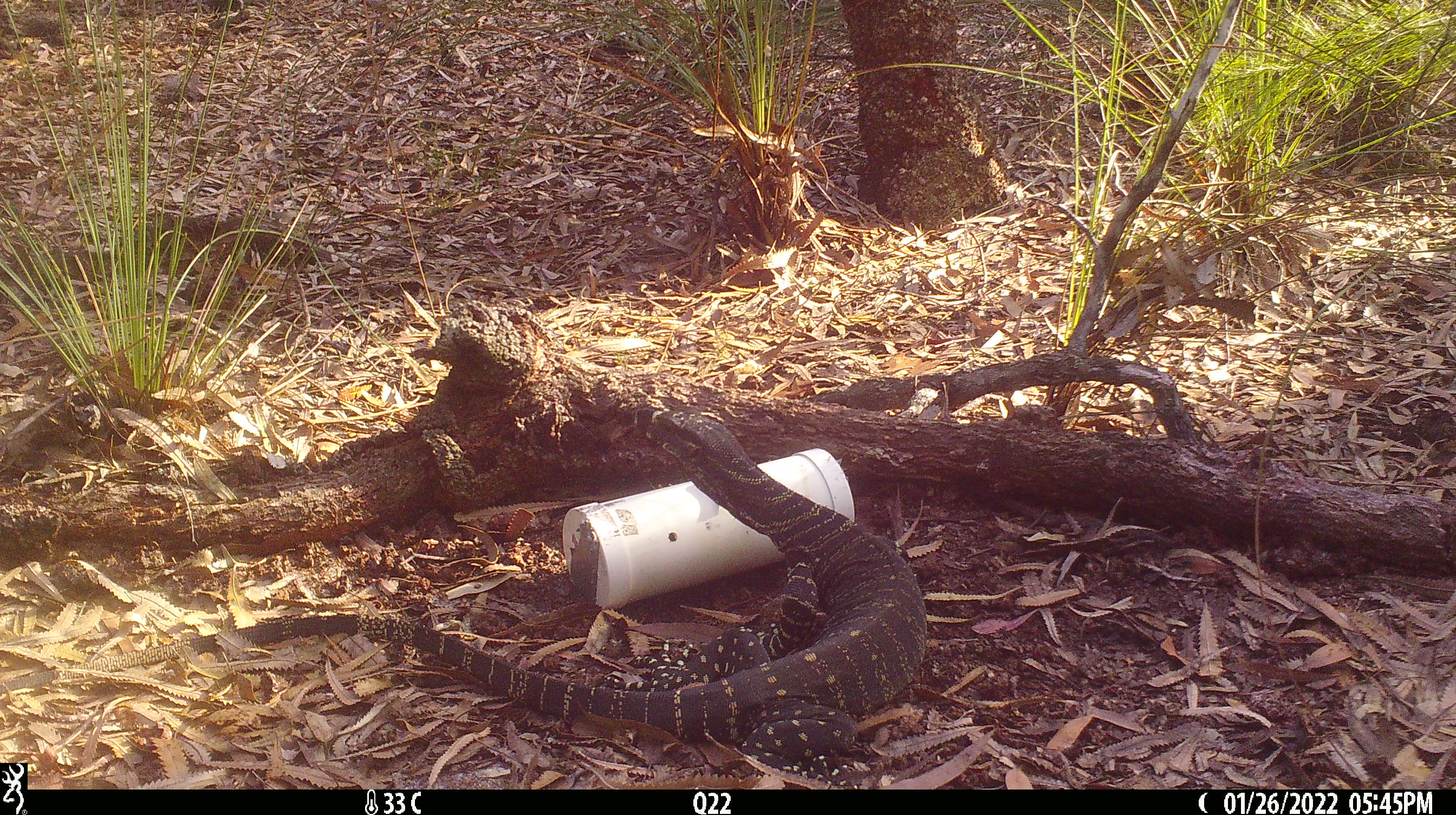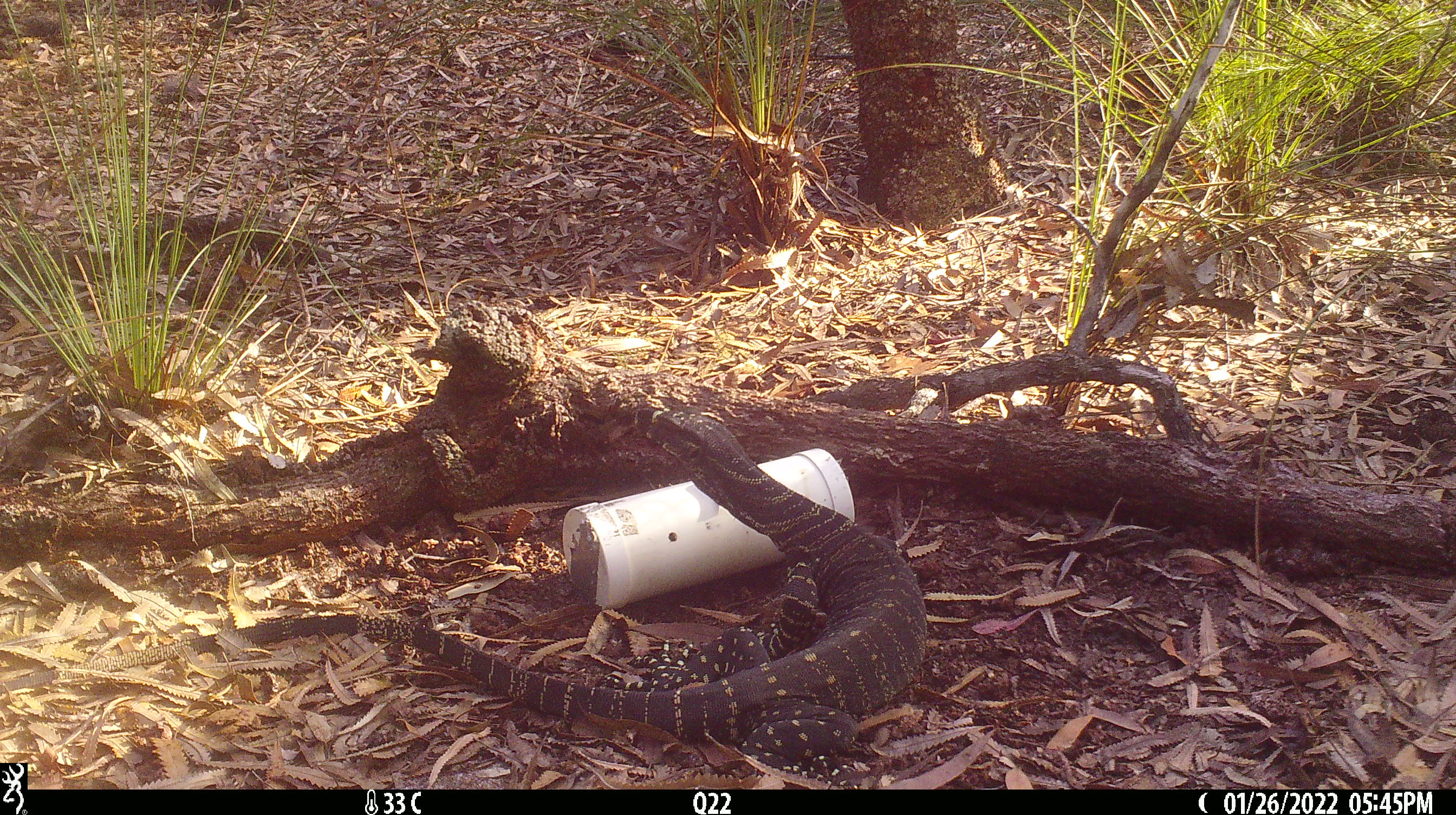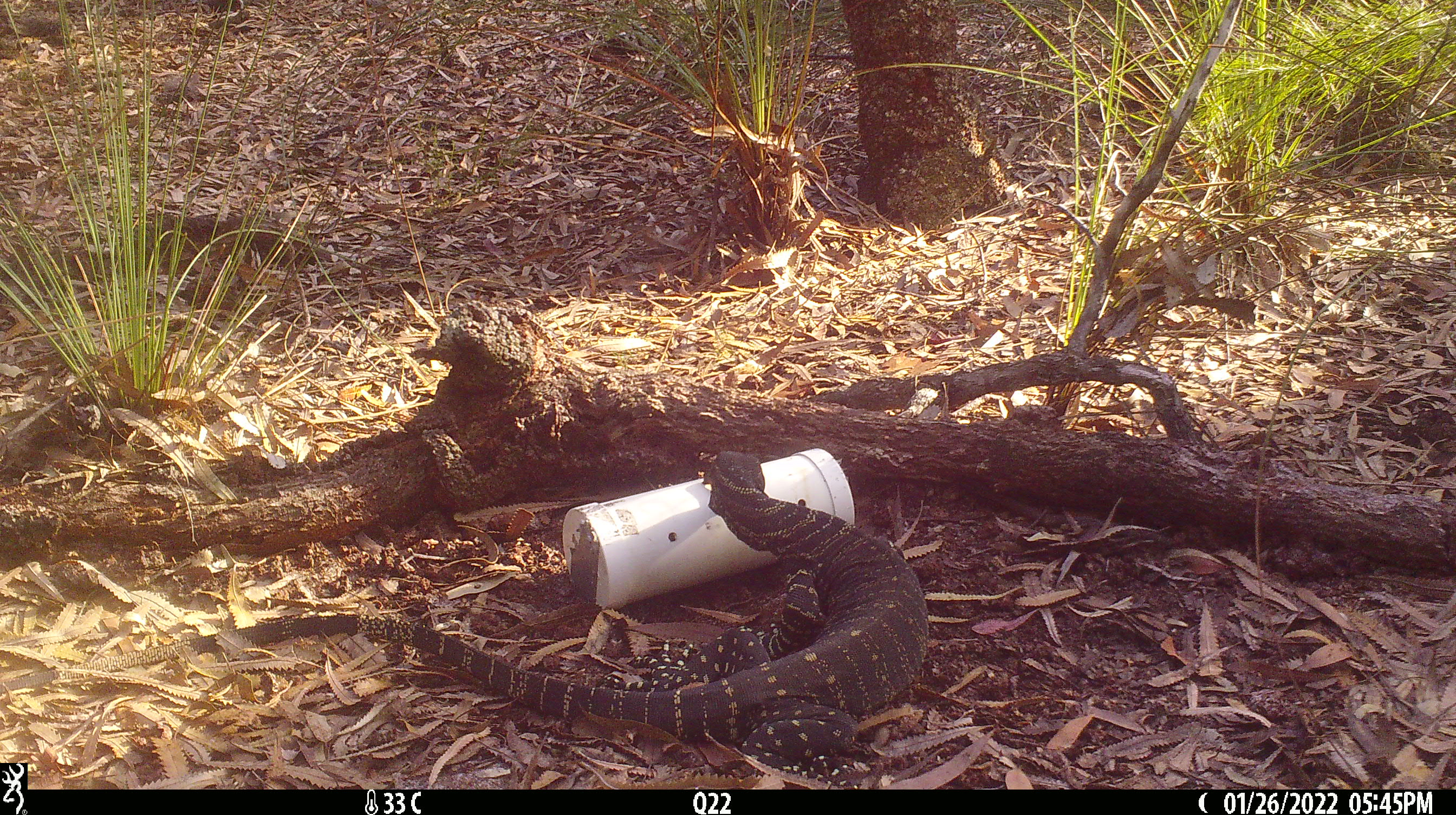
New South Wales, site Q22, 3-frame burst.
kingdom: Animalia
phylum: Chordata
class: Reptilia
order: Squamata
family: Varanidae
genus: Varanus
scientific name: Varanus varius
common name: lace monitor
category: goanna